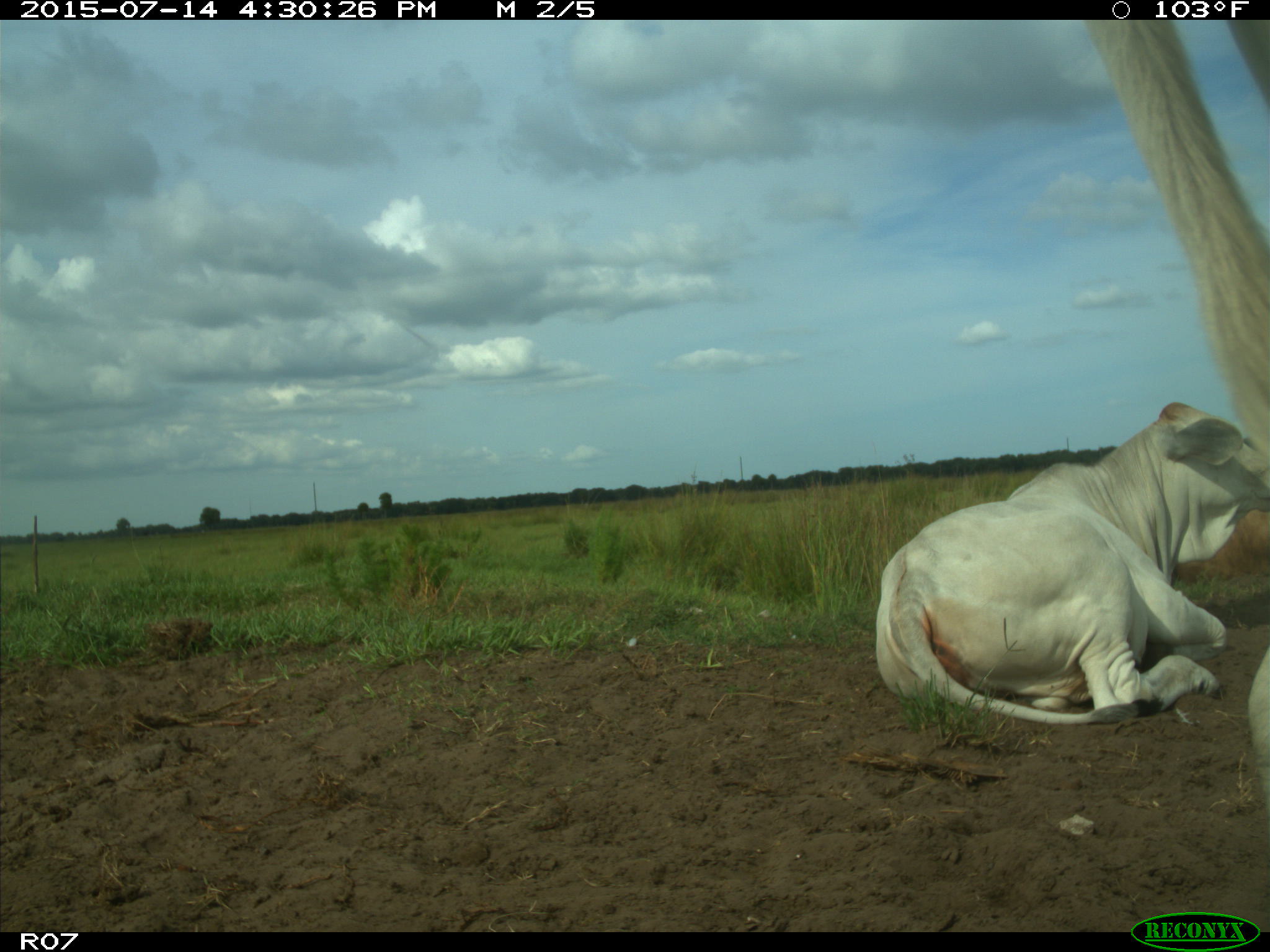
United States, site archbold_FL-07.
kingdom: Animalia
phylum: Chordata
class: Mammalia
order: Artiodactyla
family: Bovidae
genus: Bos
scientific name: Bos taurus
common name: domestic cow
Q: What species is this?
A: Bos taurus (domestic cow).